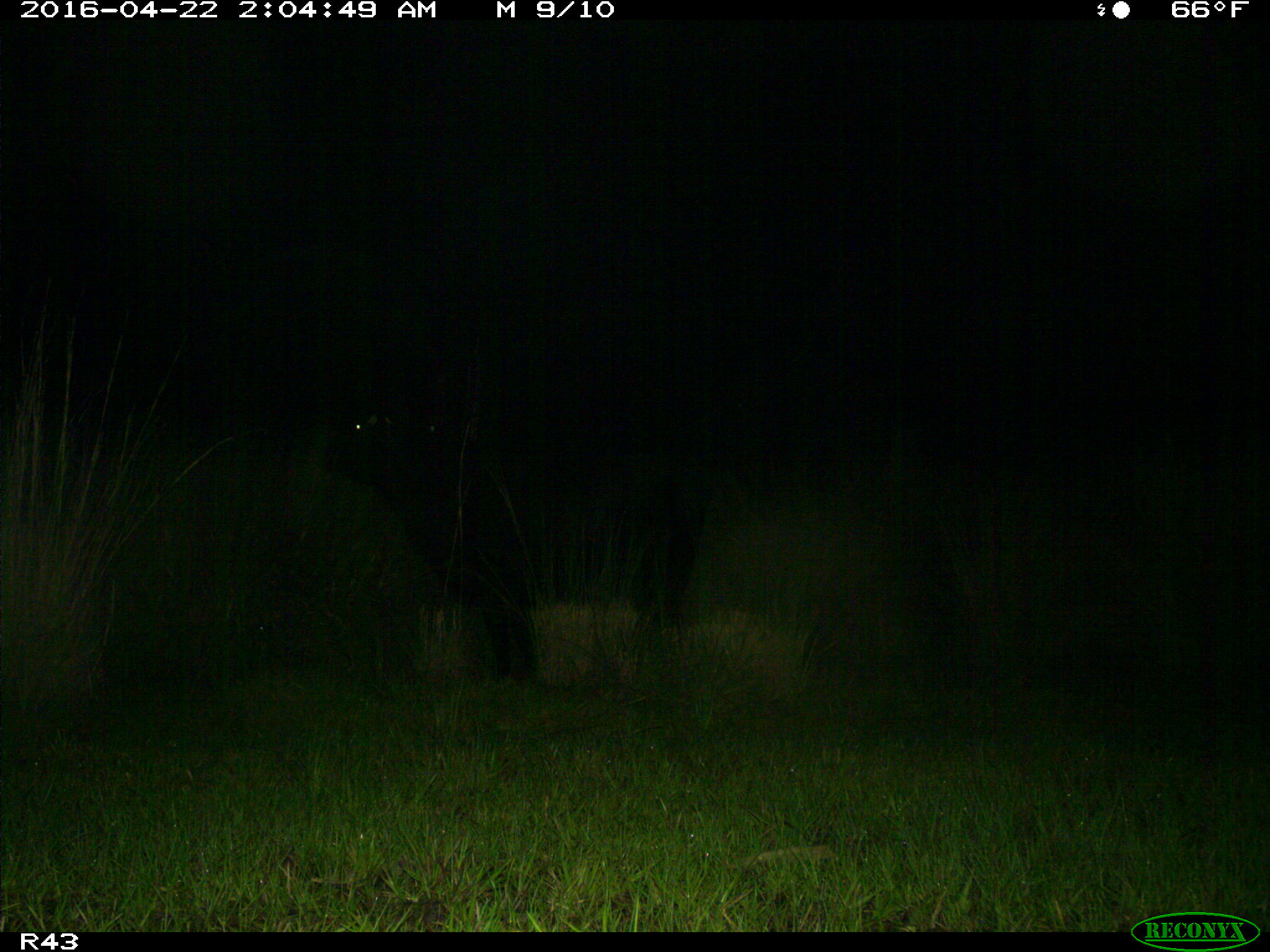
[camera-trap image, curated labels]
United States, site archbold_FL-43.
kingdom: Animalia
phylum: Chordata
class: Mammalia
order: Artiodactyla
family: Bovidae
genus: Bos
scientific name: Bos taurus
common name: domestic cow